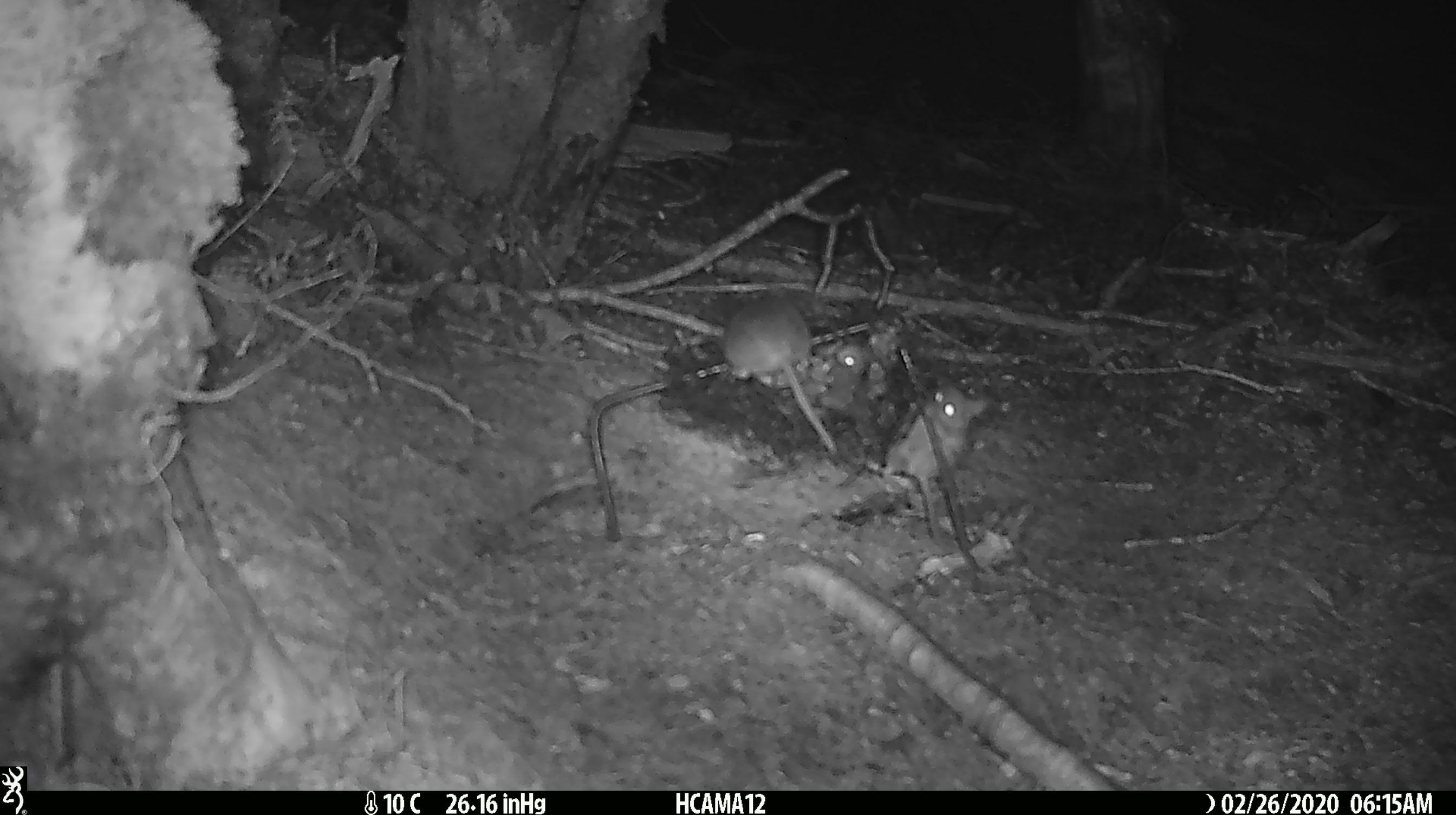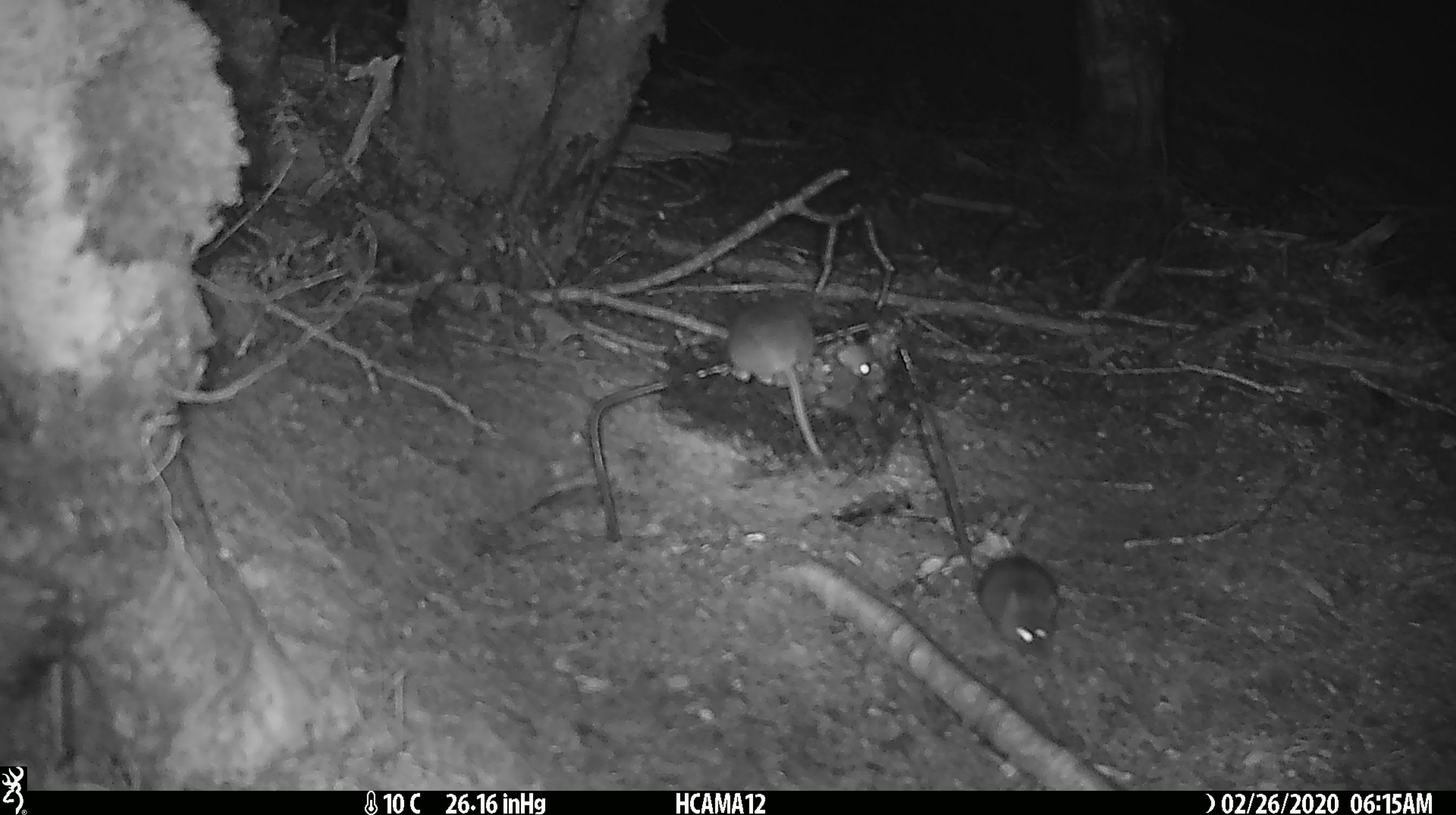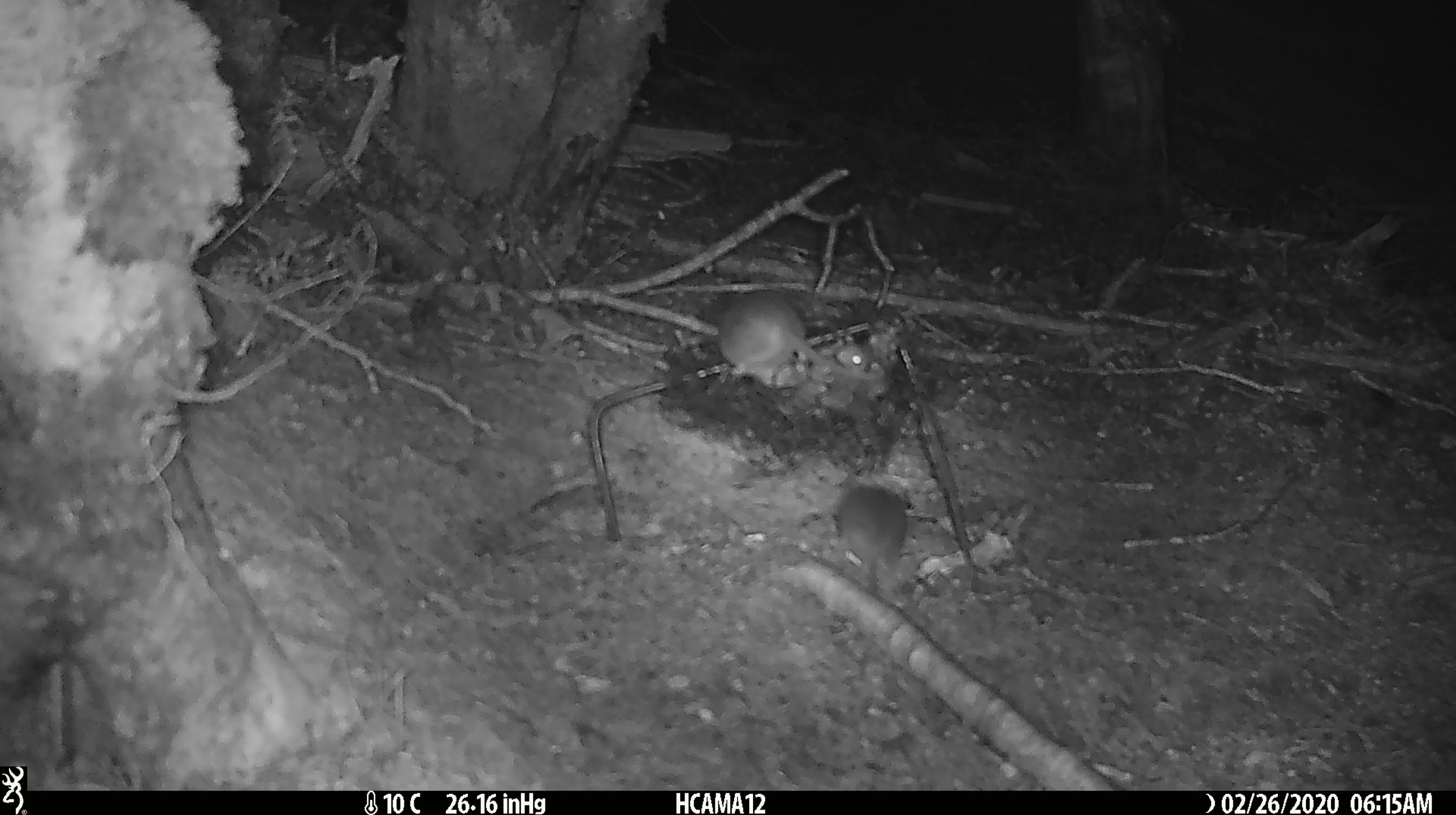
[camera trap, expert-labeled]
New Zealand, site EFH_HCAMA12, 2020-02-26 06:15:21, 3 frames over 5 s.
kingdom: Animalia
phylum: Chordata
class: Mammalia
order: Rodentia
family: Muridae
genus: Mus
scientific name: Mus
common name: mouse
Mouse (Mus).